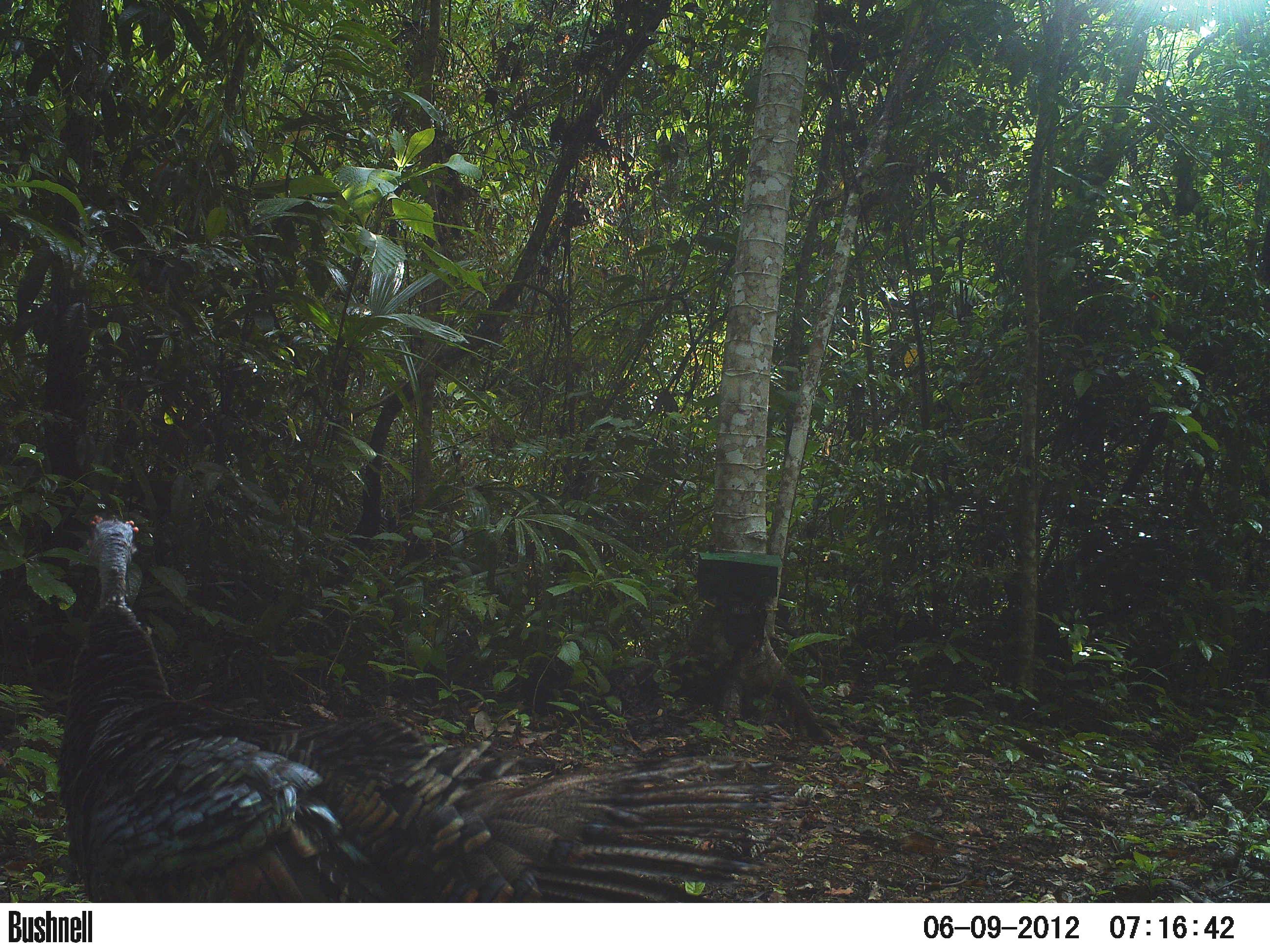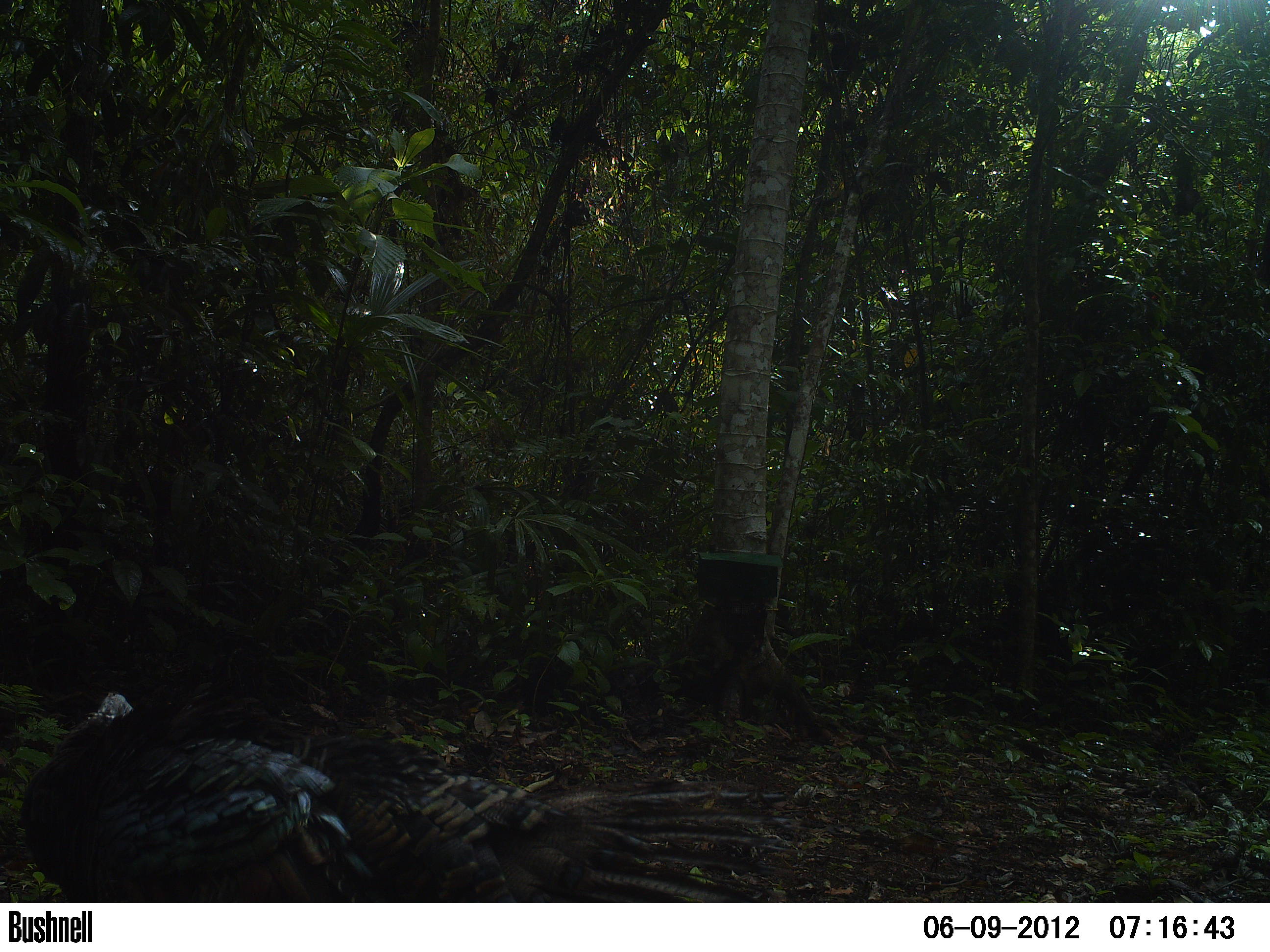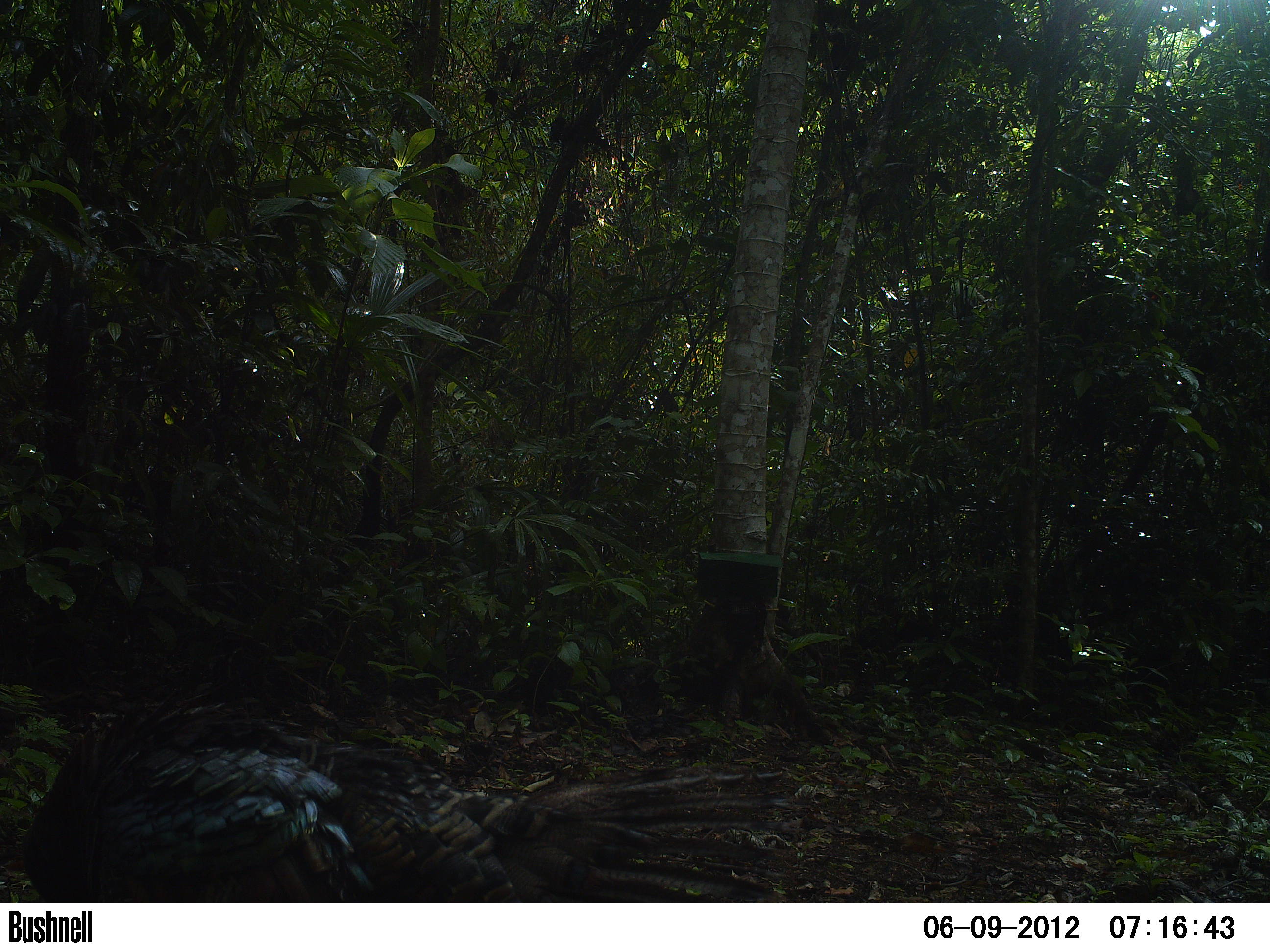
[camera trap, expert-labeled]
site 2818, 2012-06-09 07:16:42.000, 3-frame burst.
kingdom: Animalia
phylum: Chordata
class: Aves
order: Galliformes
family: Phasianidae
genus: Meleagris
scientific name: Meleagris ocellata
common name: ocellated turkey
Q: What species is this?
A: Meleagris ocellata (ocellated turkey).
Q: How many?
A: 5.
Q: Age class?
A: Adult.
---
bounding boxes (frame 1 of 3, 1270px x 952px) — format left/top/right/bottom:
meleagris ocellata: 55/513/792/902